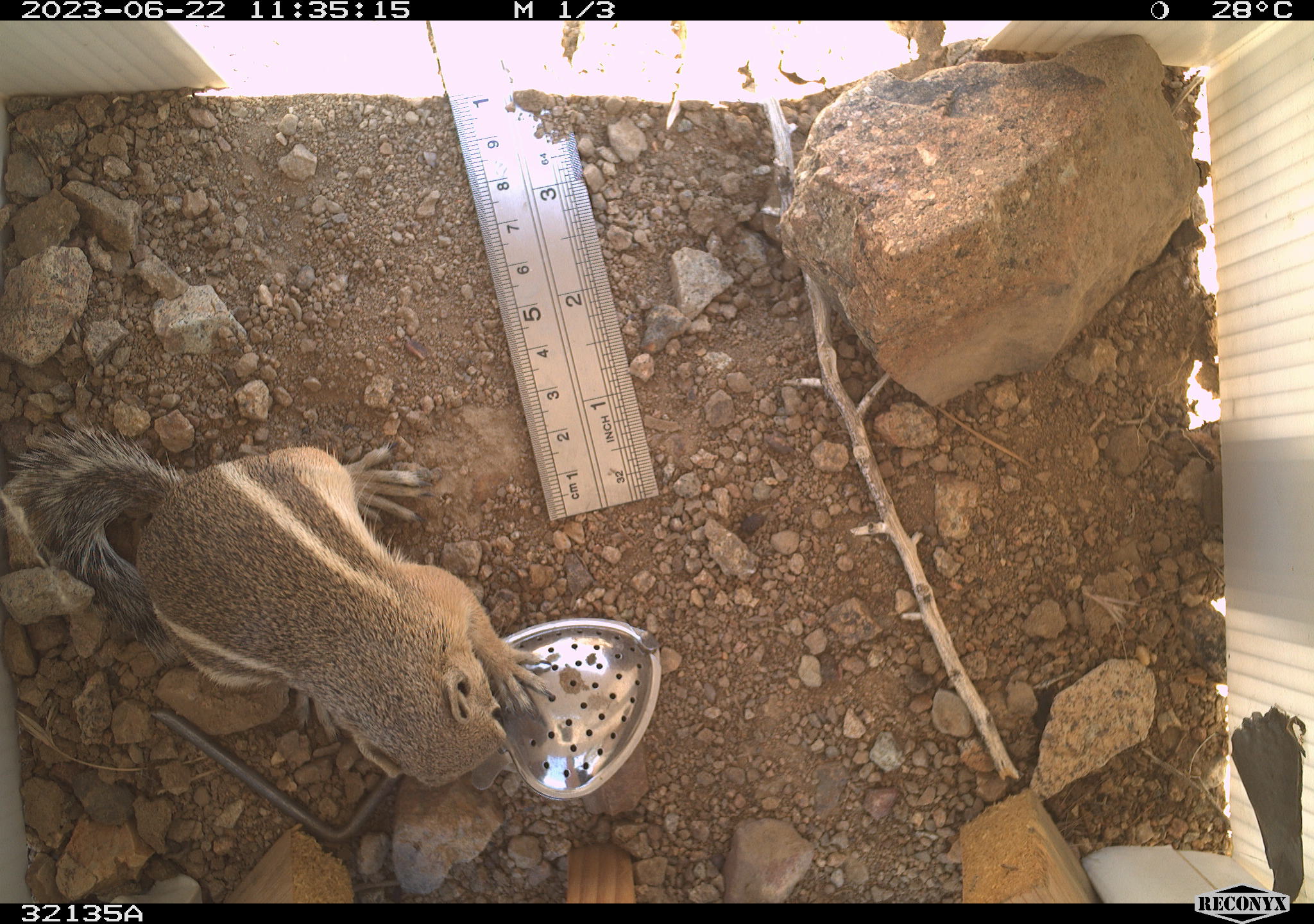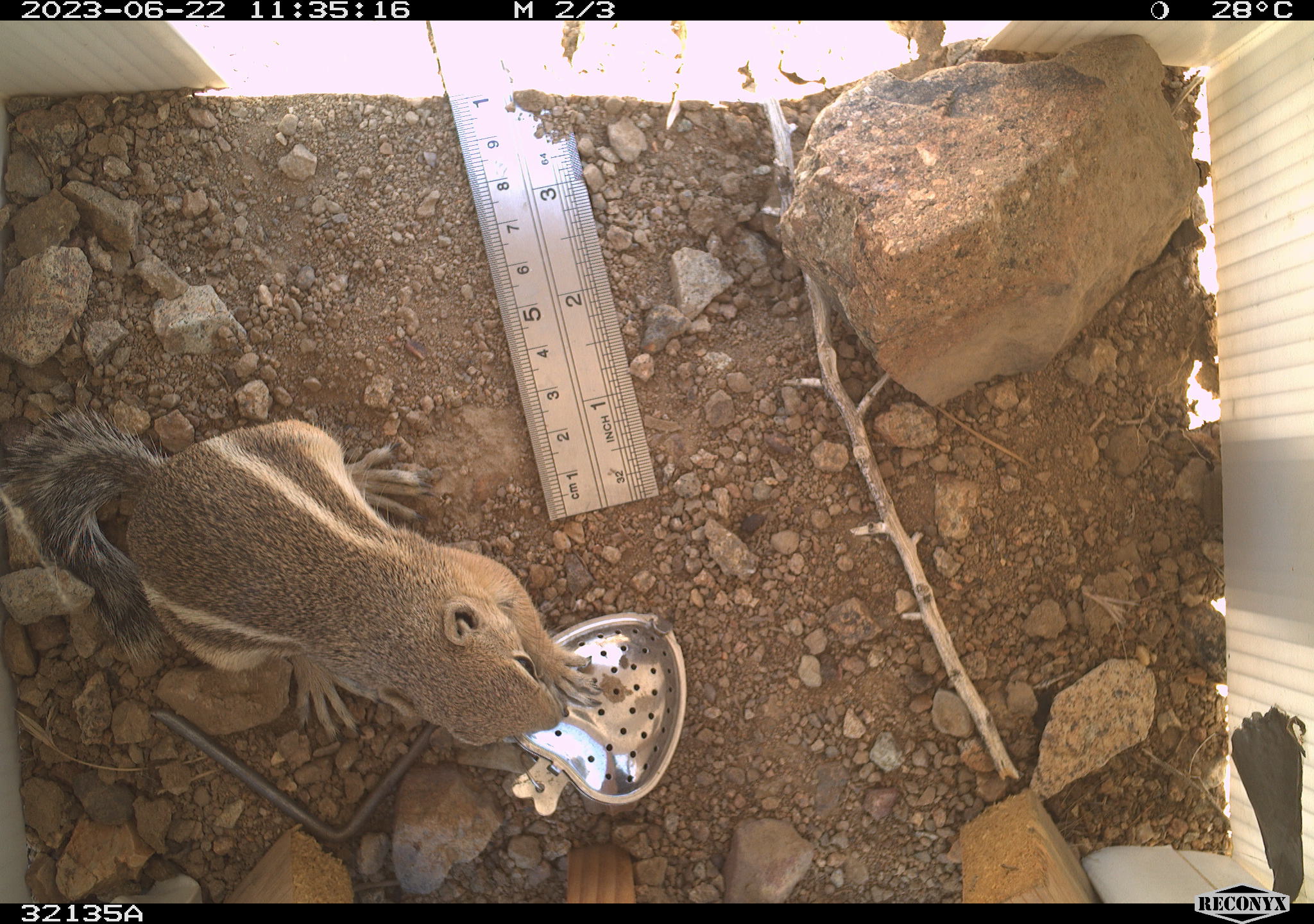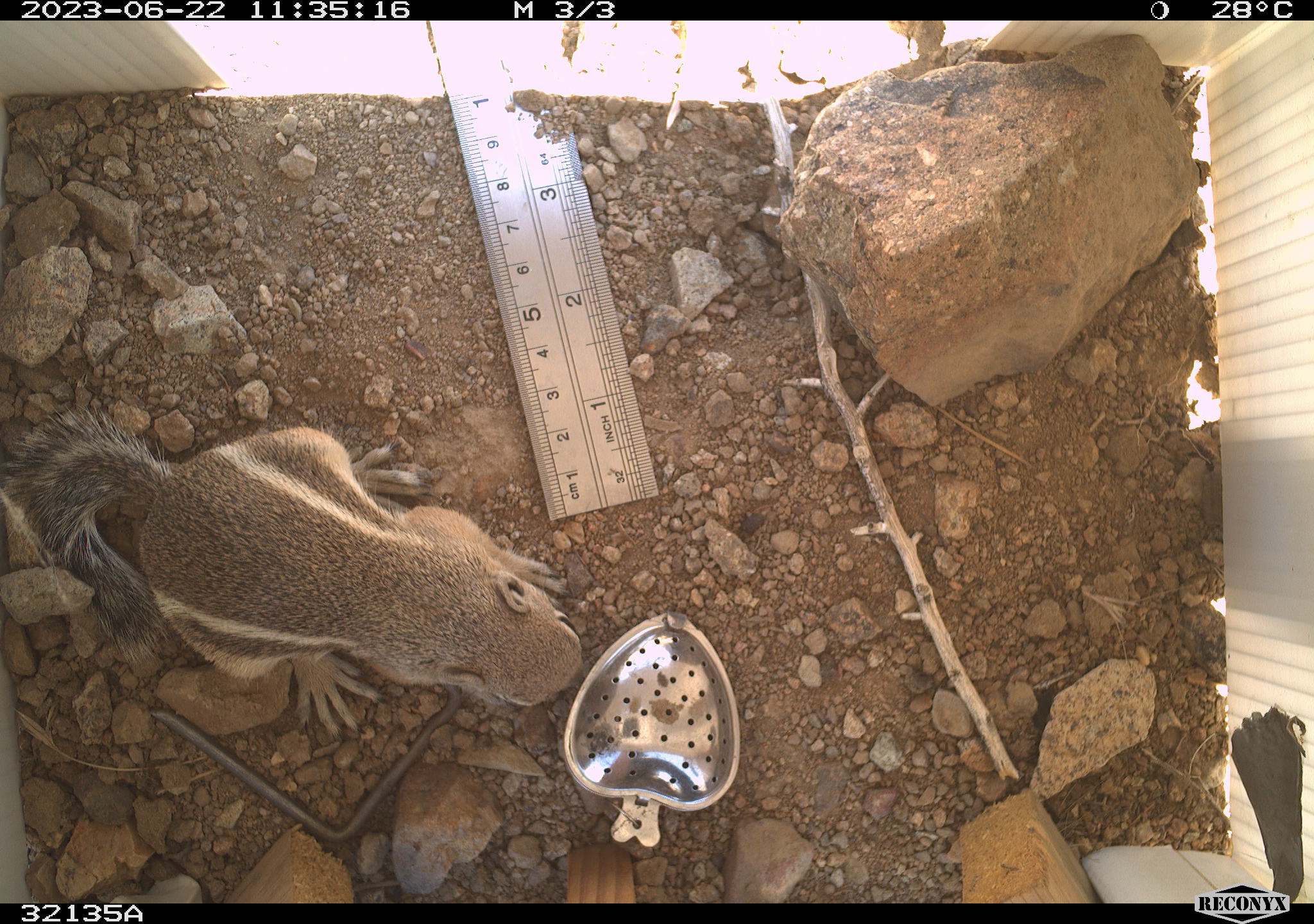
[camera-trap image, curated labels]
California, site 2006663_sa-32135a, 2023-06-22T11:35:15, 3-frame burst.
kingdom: Animalia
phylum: Chordata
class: Mammalia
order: Rodentia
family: Sciuridae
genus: Ammospermophilus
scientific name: Ammospermophilus leucurus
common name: white-tailed antelope squirrel